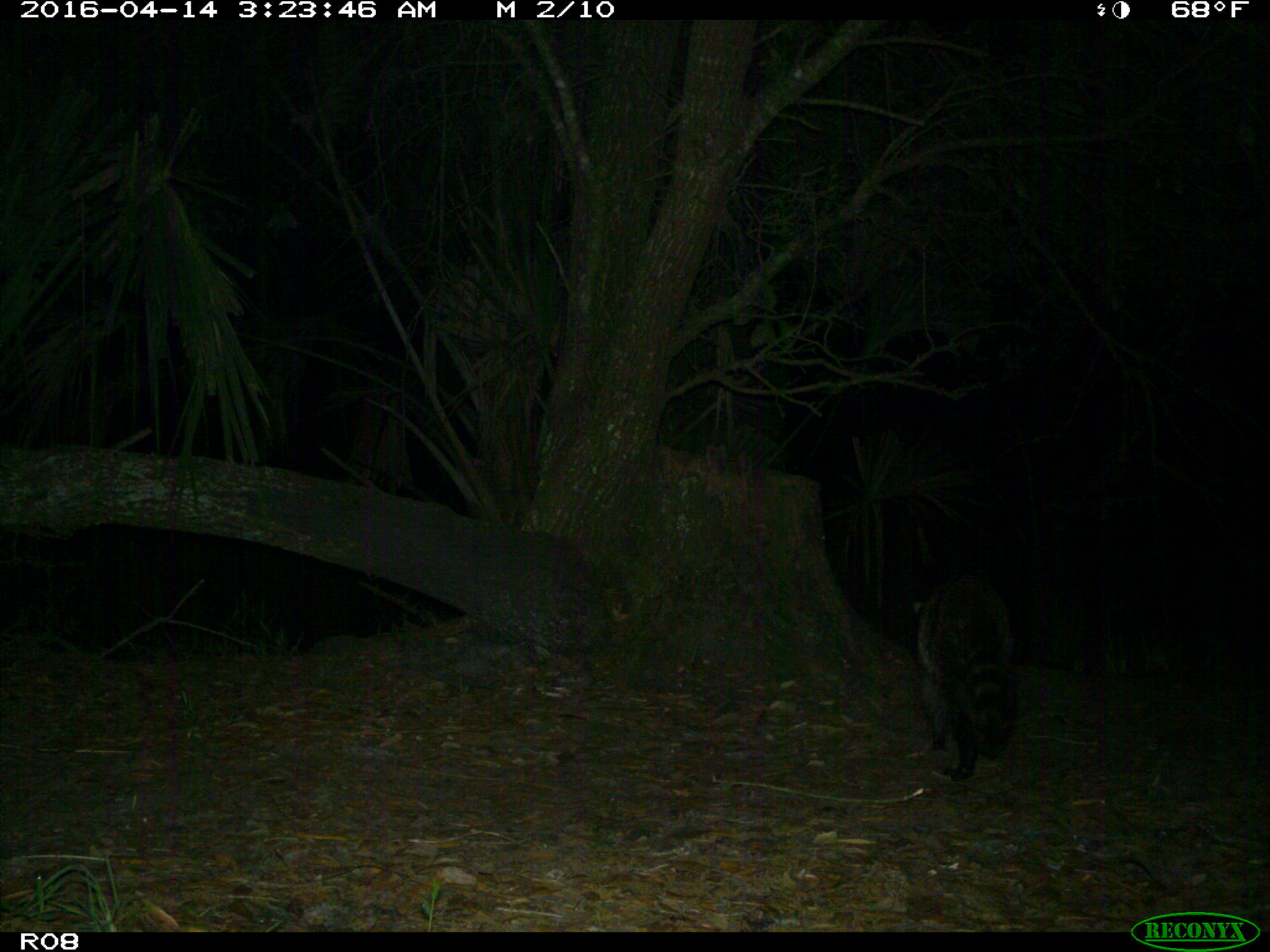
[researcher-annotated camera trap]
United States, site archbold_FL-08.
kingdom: Animalia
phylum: Chordata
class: Mammalia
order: Carnivora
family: Procyonidae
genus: Procyon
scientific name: Procyon lotor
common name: common raccoon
Procyon lotor (common raccoon).